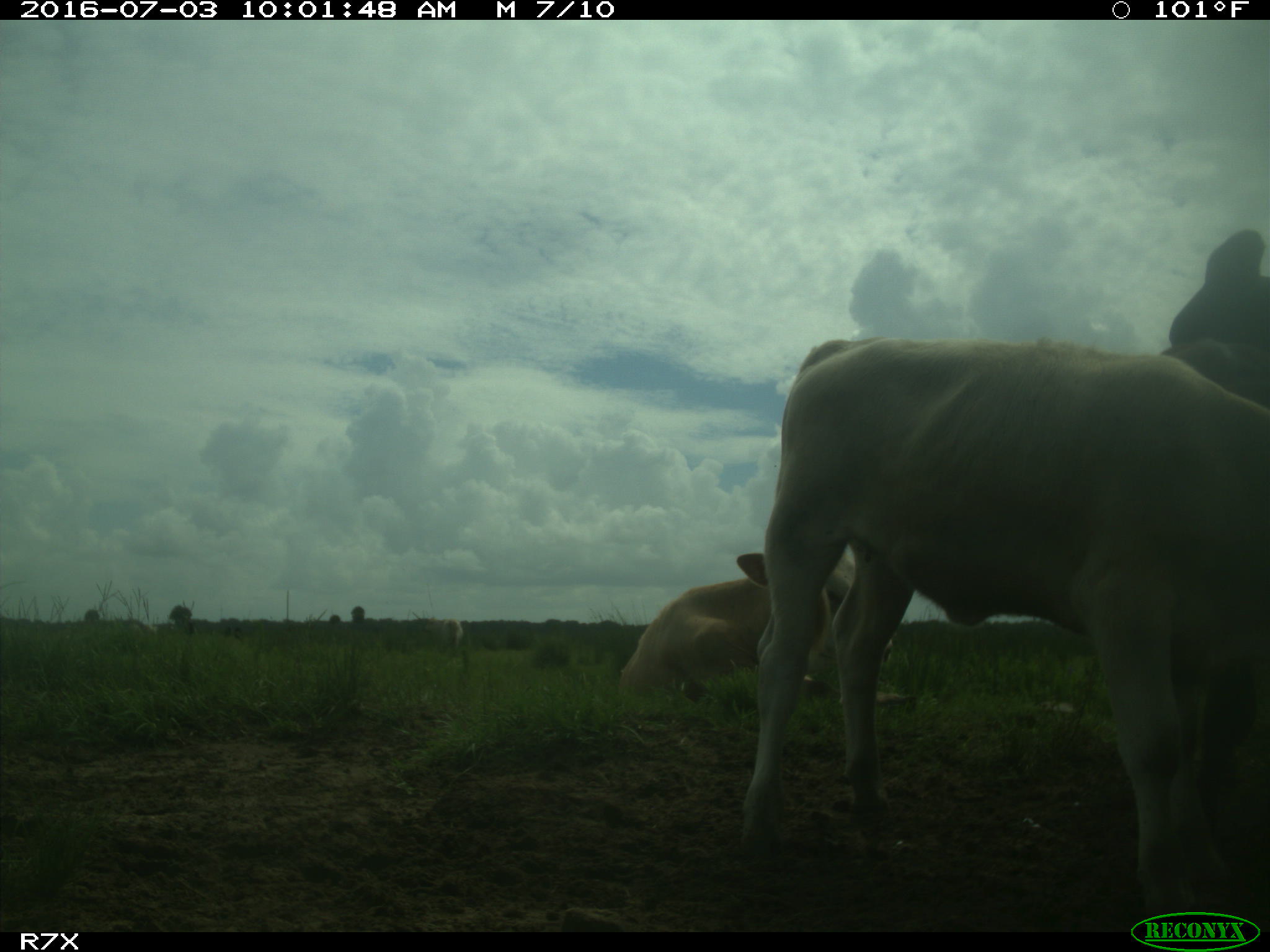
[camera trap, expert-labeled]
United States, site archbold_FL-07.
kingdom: Animalia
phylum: Chordata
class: Mammalia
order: Artiodactyla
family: Bovidae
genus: Bos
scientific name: Bos taurus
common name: domestic cow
Bos taurus (domestic cow).